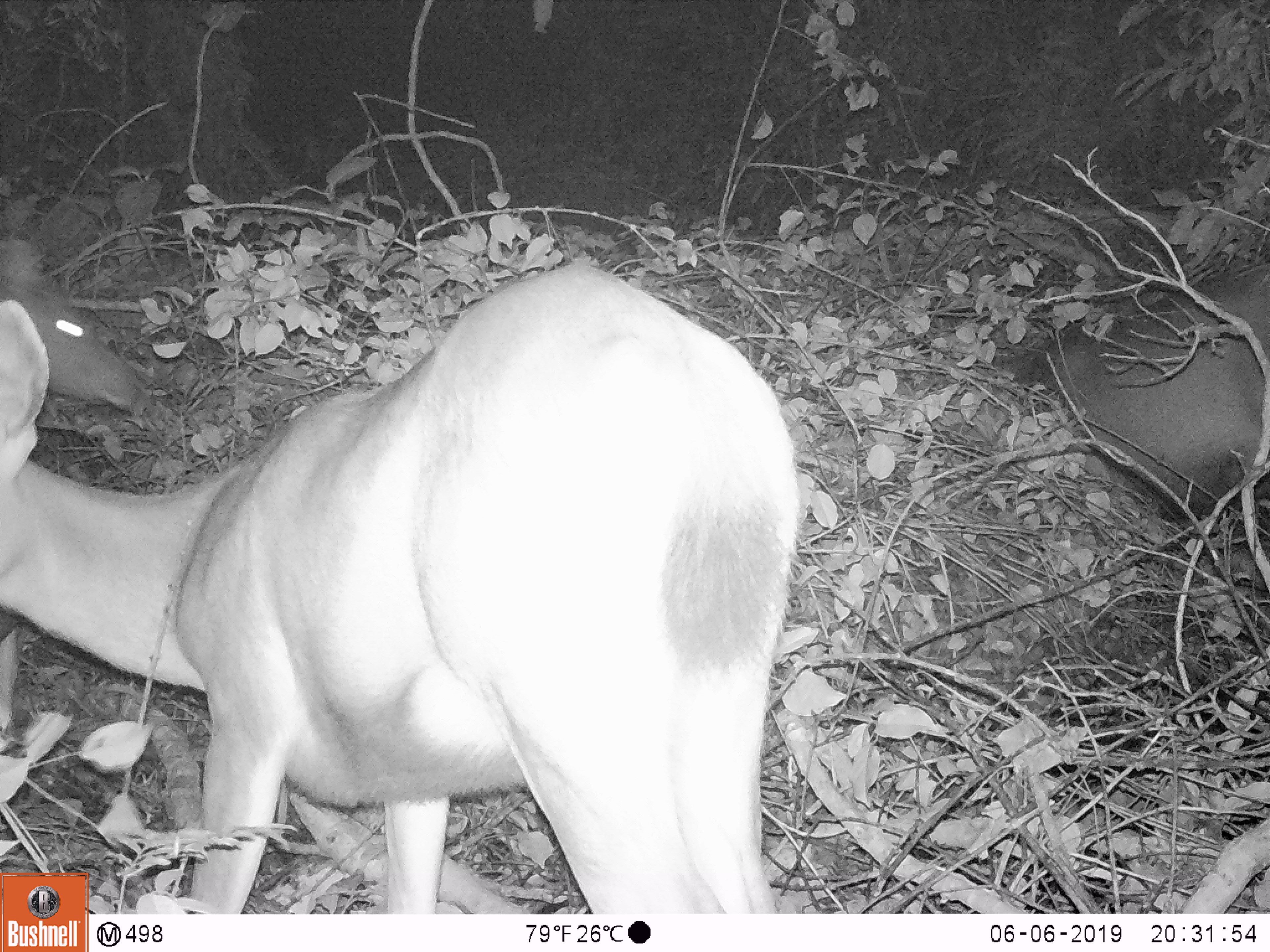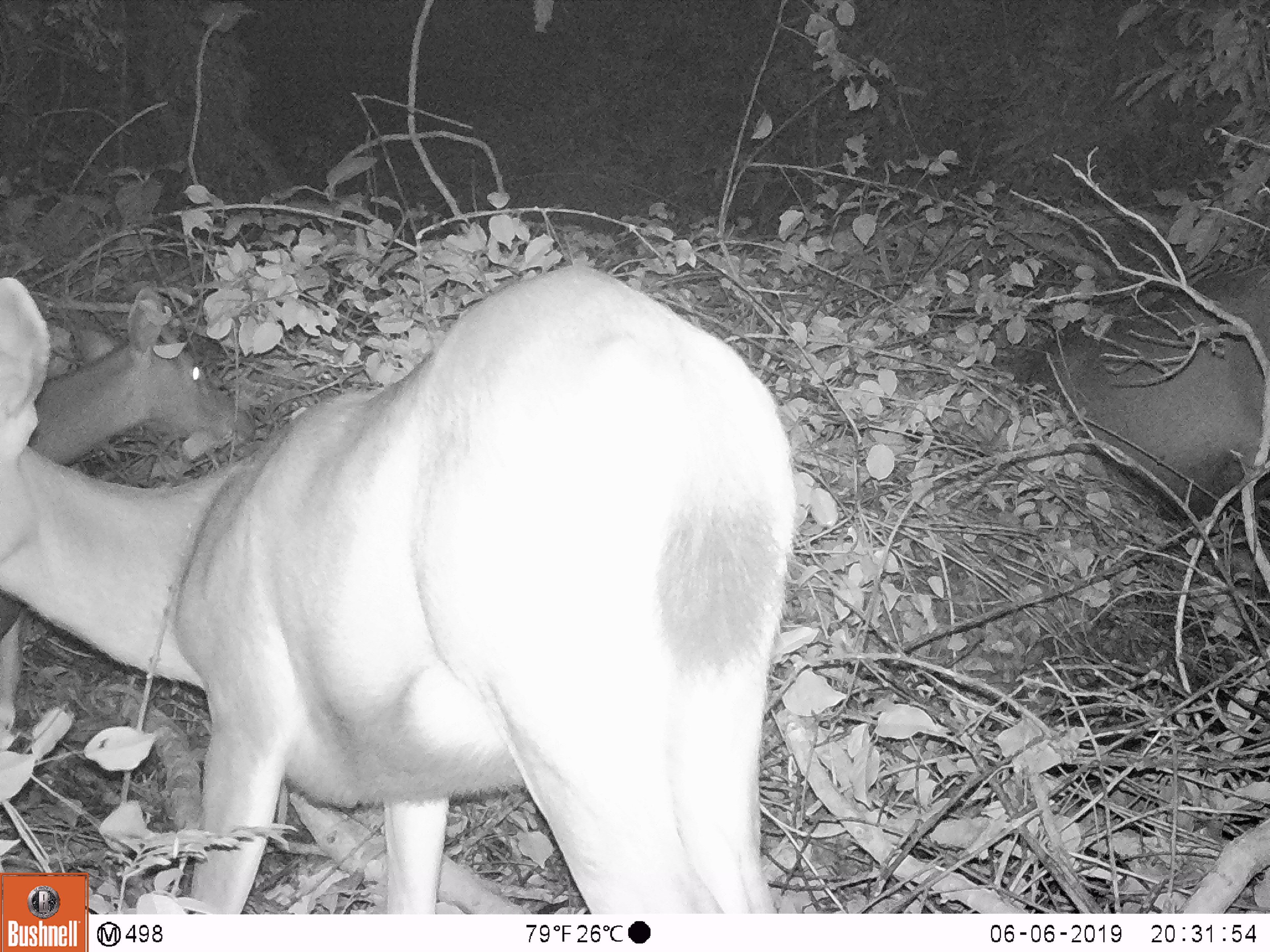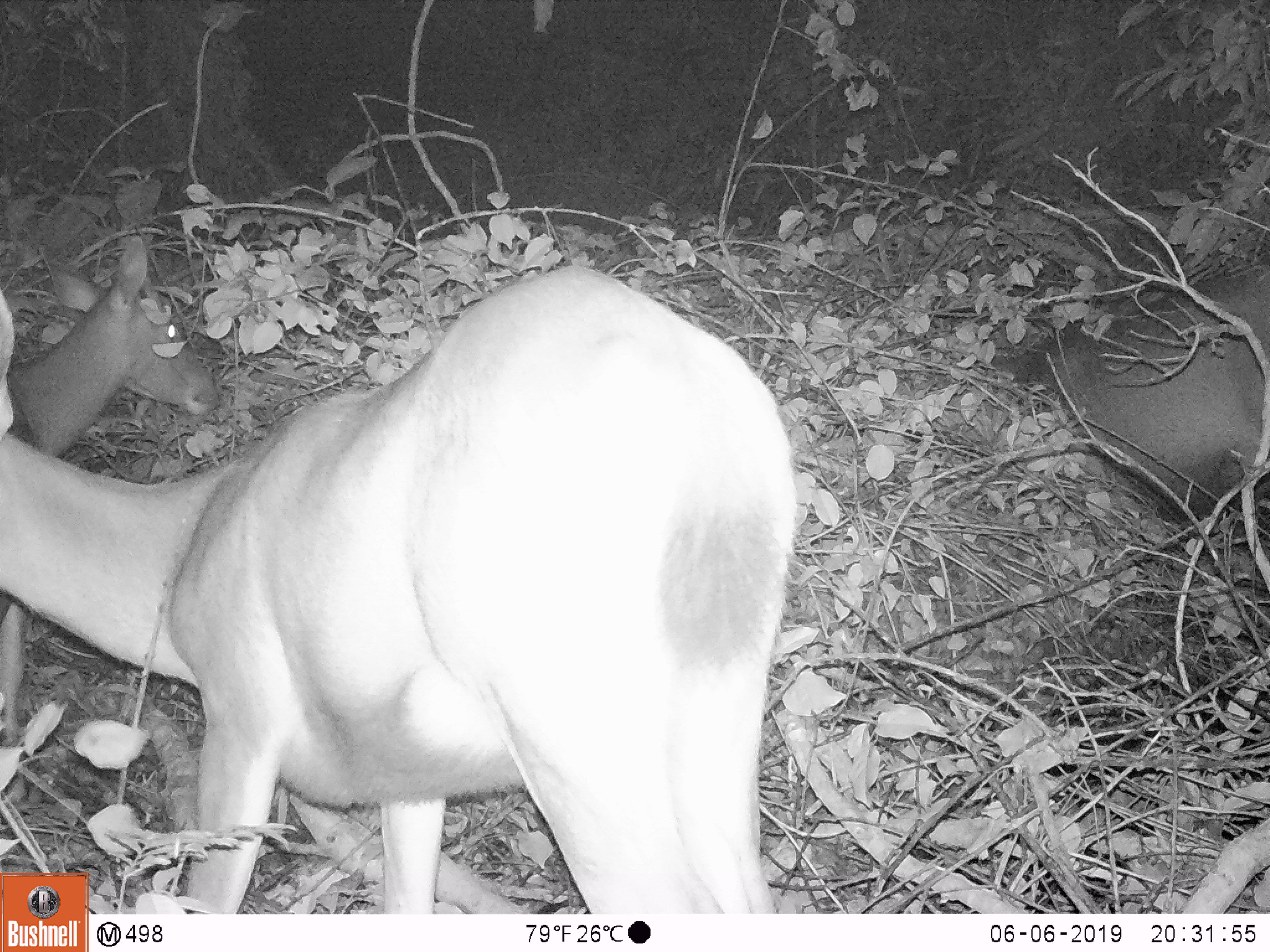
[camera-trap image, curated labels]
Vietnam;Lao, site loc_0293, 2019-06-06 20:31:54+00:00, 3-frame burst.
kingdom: Animalia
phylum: Chordata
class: Mammalia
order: Artiodactyla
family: Cervidae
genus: Rusa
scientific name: Rusa unicolor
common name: sambar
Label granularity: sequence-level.